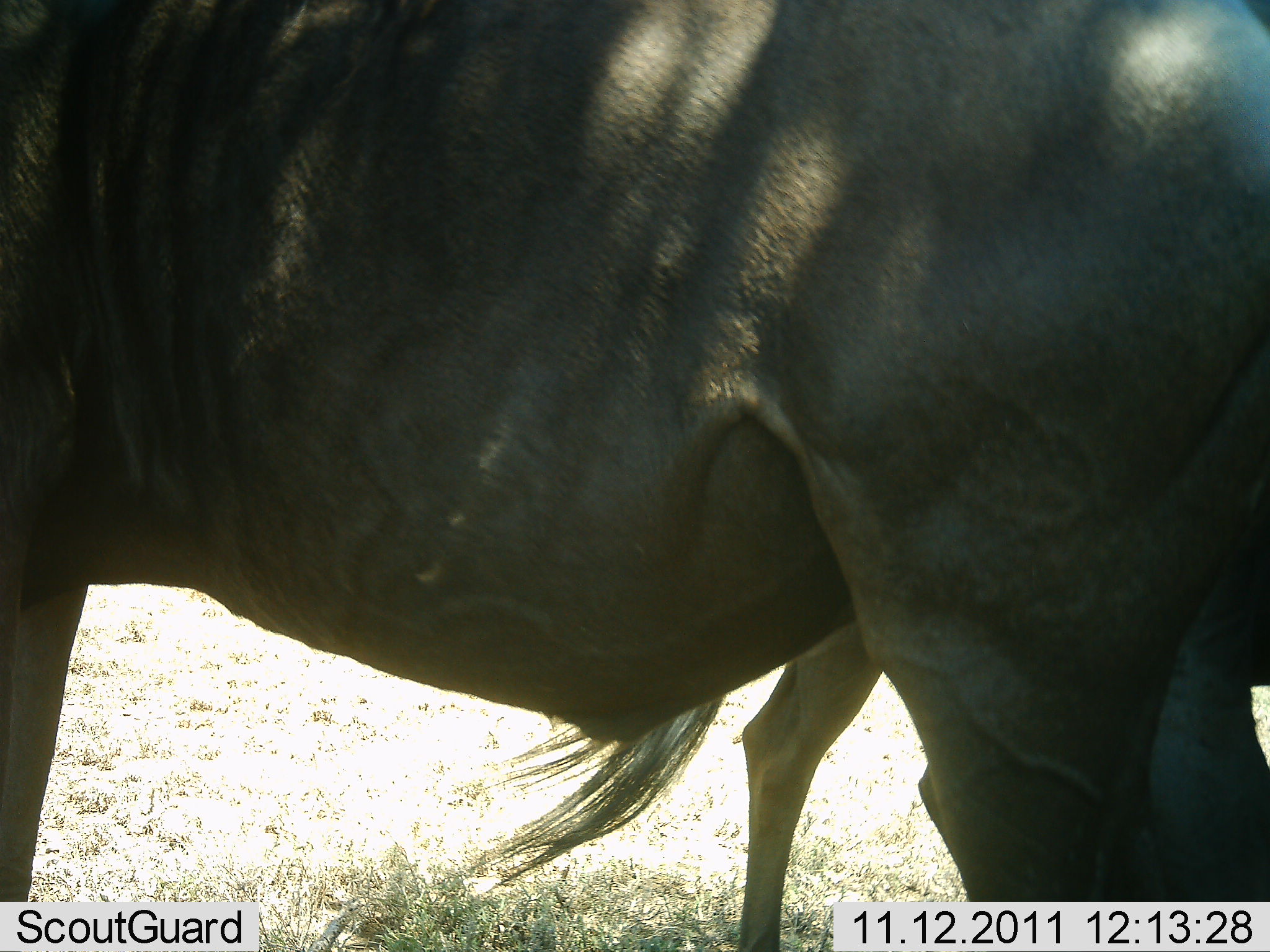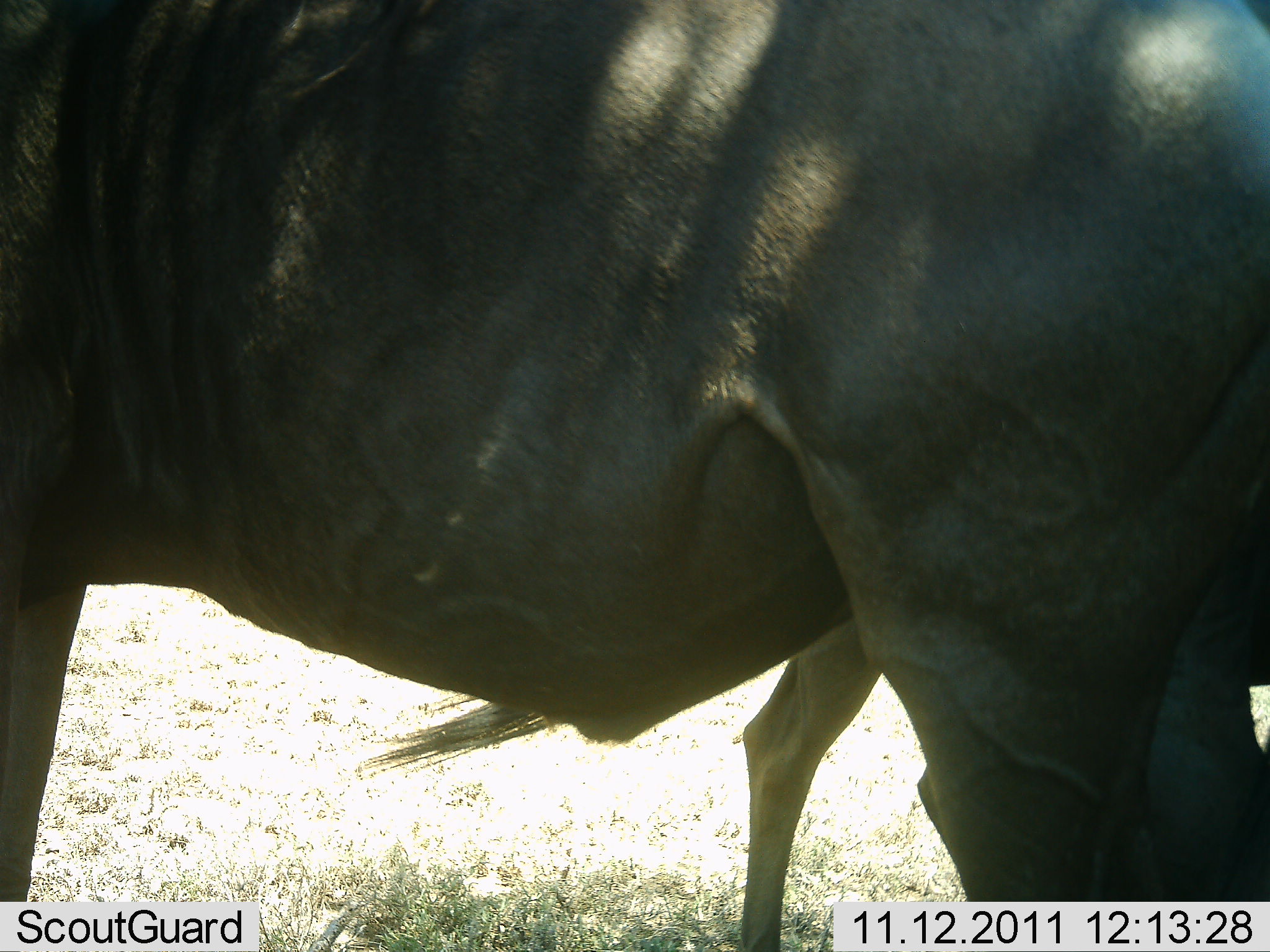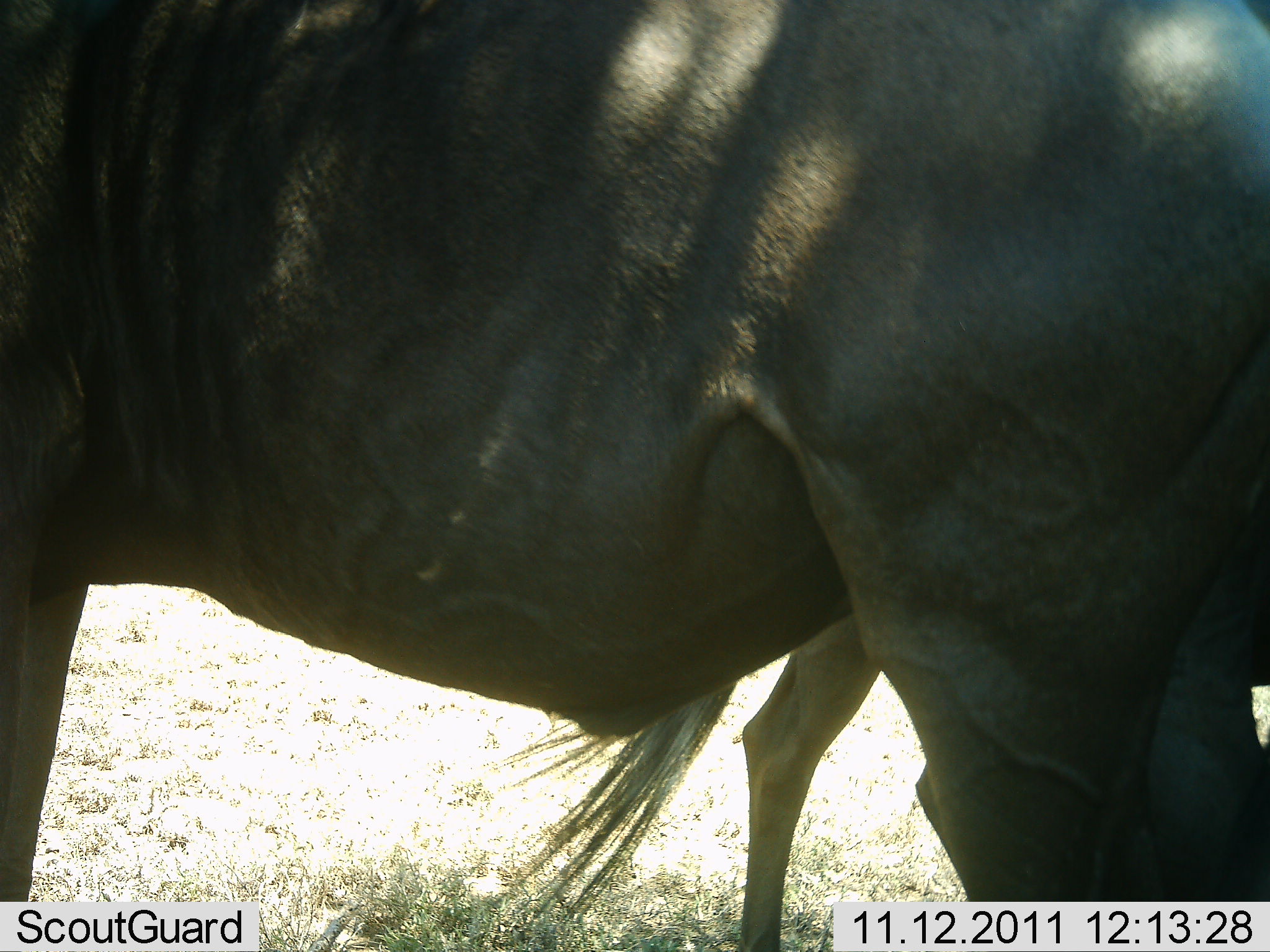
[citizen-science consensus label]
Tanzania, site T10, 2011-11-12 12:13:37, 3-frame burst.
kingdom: Animalia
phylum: Chordata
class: Mammalia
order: Artiodactyla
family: Bovidae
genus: Connochaetes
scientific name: Connochaetes taurinus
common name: blue wildebeest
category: wildebeest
Wildebeest (blue wildebeest) (Connochaetes taurinus), count 2. Behavior (volunteer vote fractions): standing 100%, resting 18%, moving 0%, interacting 0%. Young present (vote fraction): 18%. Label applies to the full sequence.